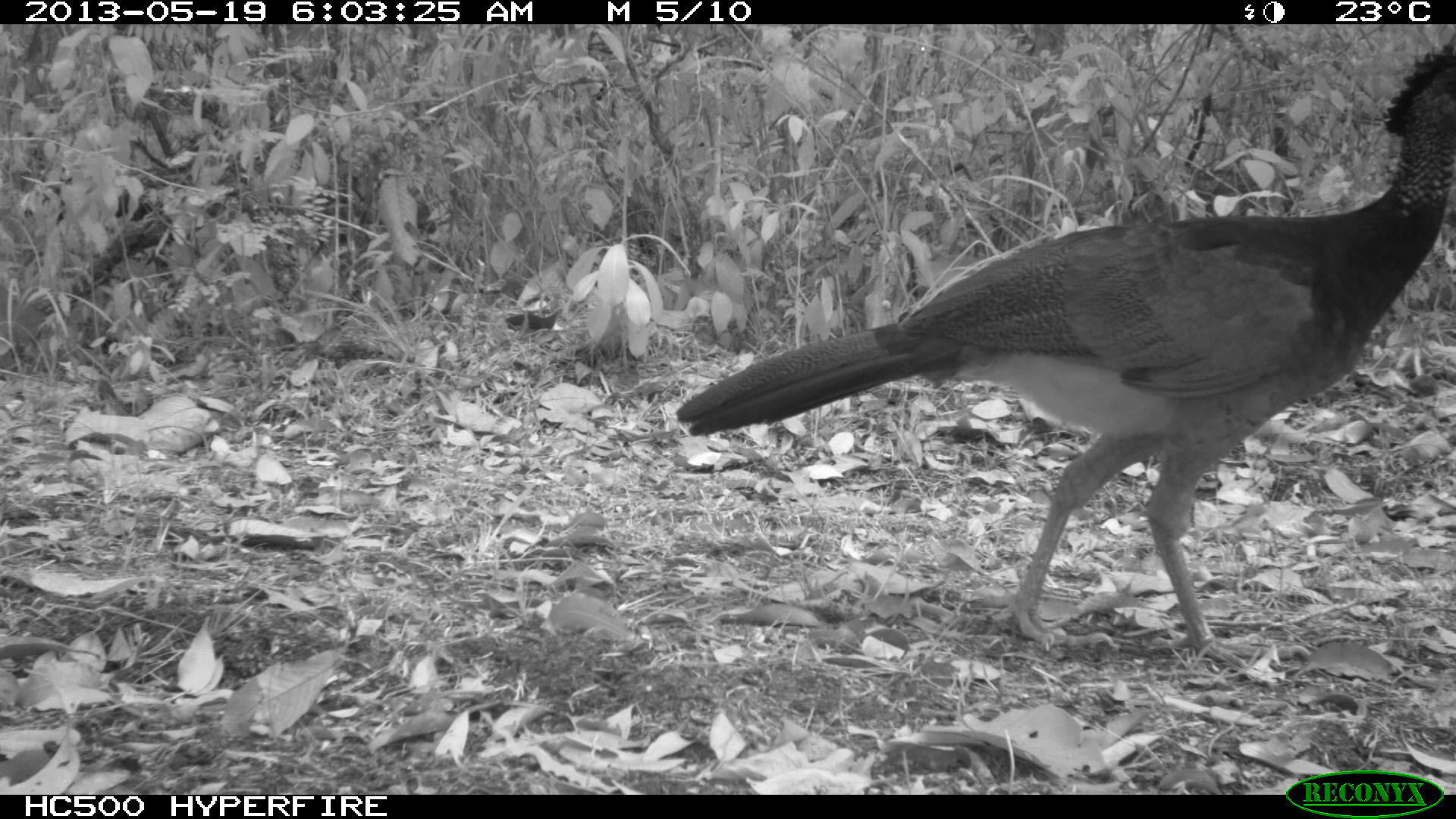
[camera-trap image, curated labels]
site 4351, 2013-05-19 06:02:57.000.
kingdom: Animalia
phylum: Chordata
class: Aves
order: Galliformes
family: Cracidae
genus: Crax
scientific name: Crax rubra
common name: great curassow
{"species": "Crax rubra (great curassow)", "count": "2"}